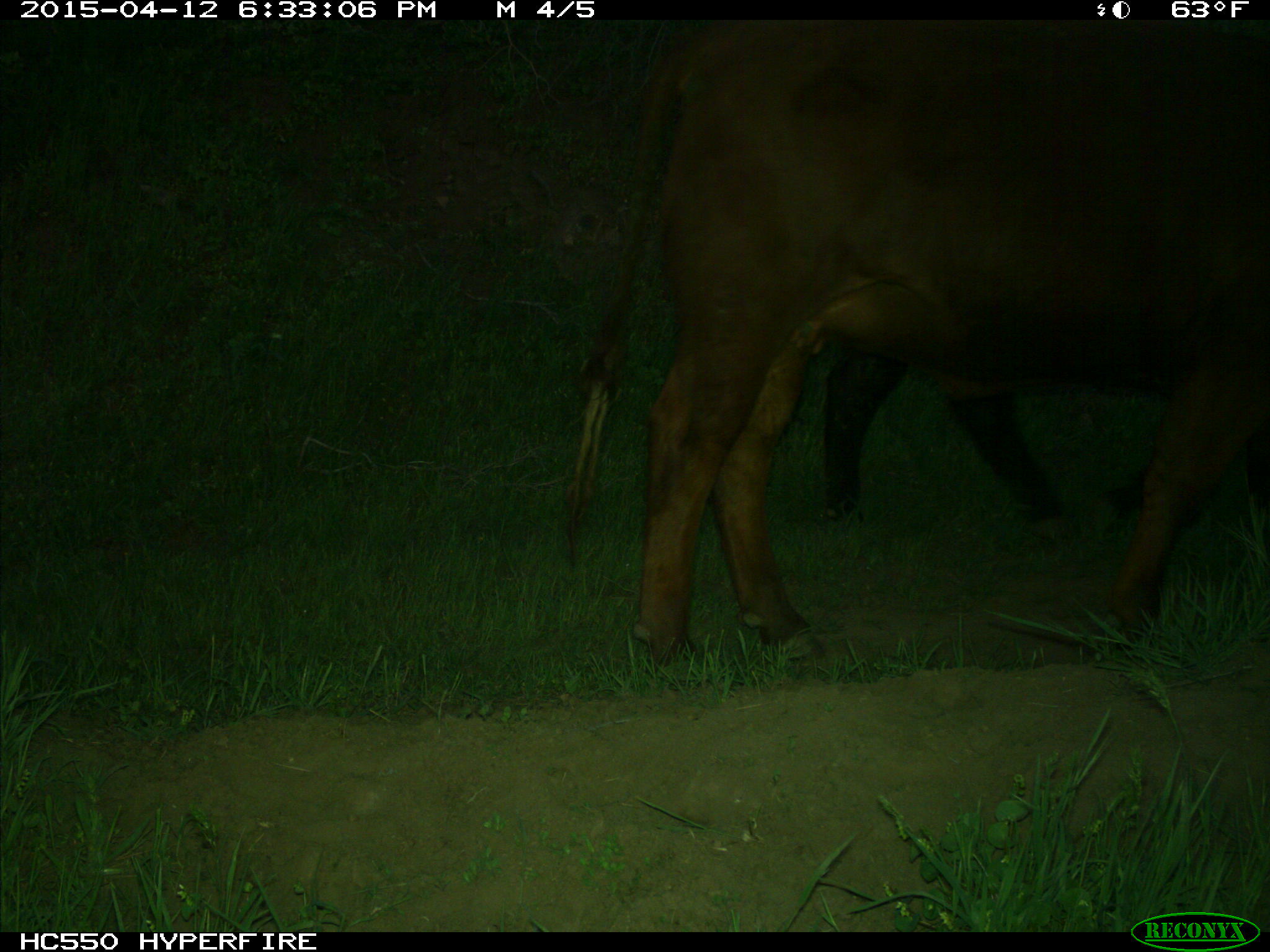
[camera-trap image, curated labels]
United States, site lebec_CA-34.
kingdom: Animalia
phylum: Chordata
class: Mammalia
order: Artiodactyla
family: Bovidae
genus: Bos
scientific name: Bos taurus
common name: domestic cow